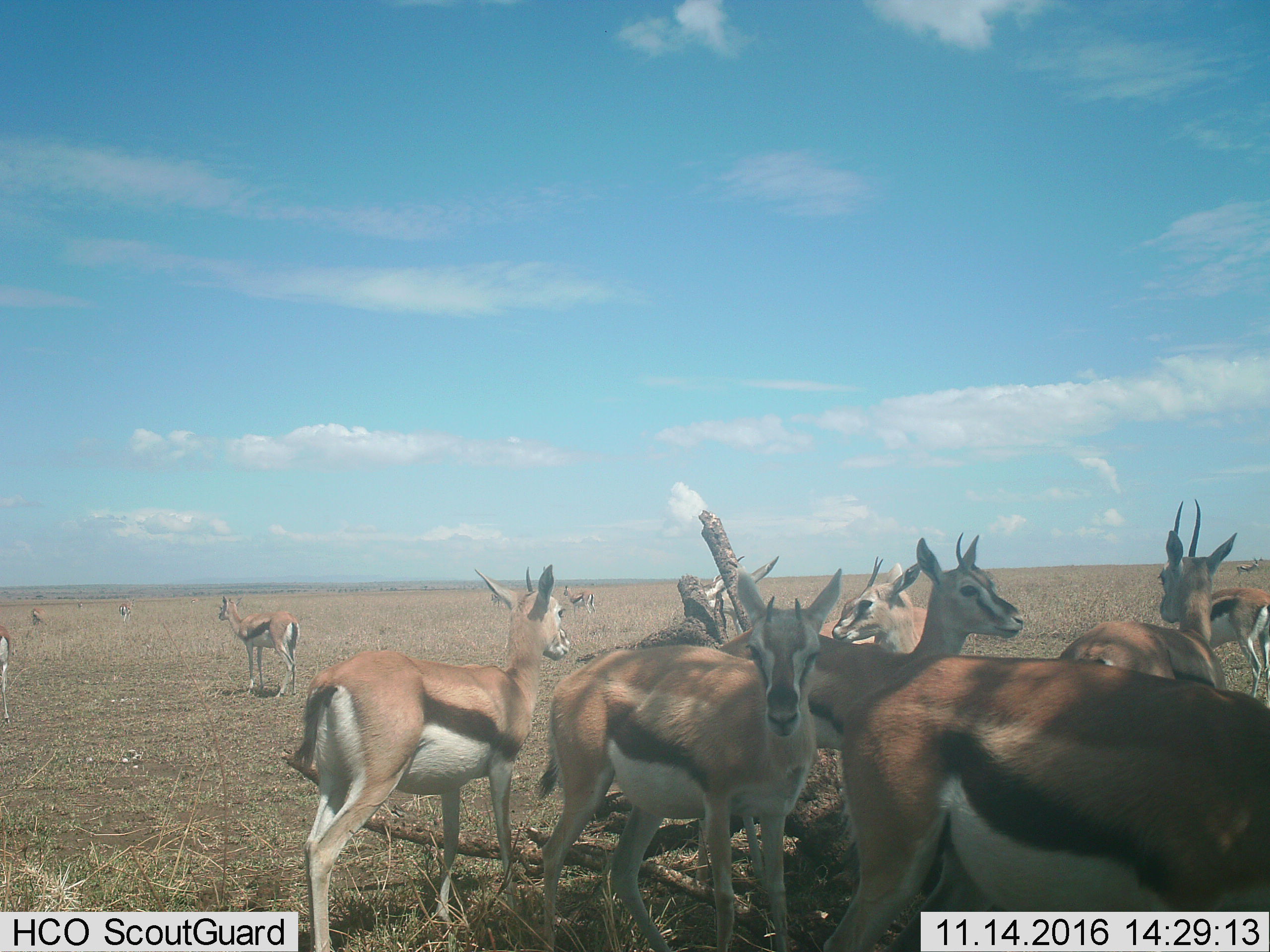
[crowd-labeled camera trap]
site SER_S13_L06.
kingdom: Animalia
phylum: Chordata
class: Mammalia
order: Artiodactyla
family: Bovidae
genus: Eudorcas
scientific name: Eudorcas thomsonii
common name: thomson's gazelle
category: gazellethomsons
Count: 11-50.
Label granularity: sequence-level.